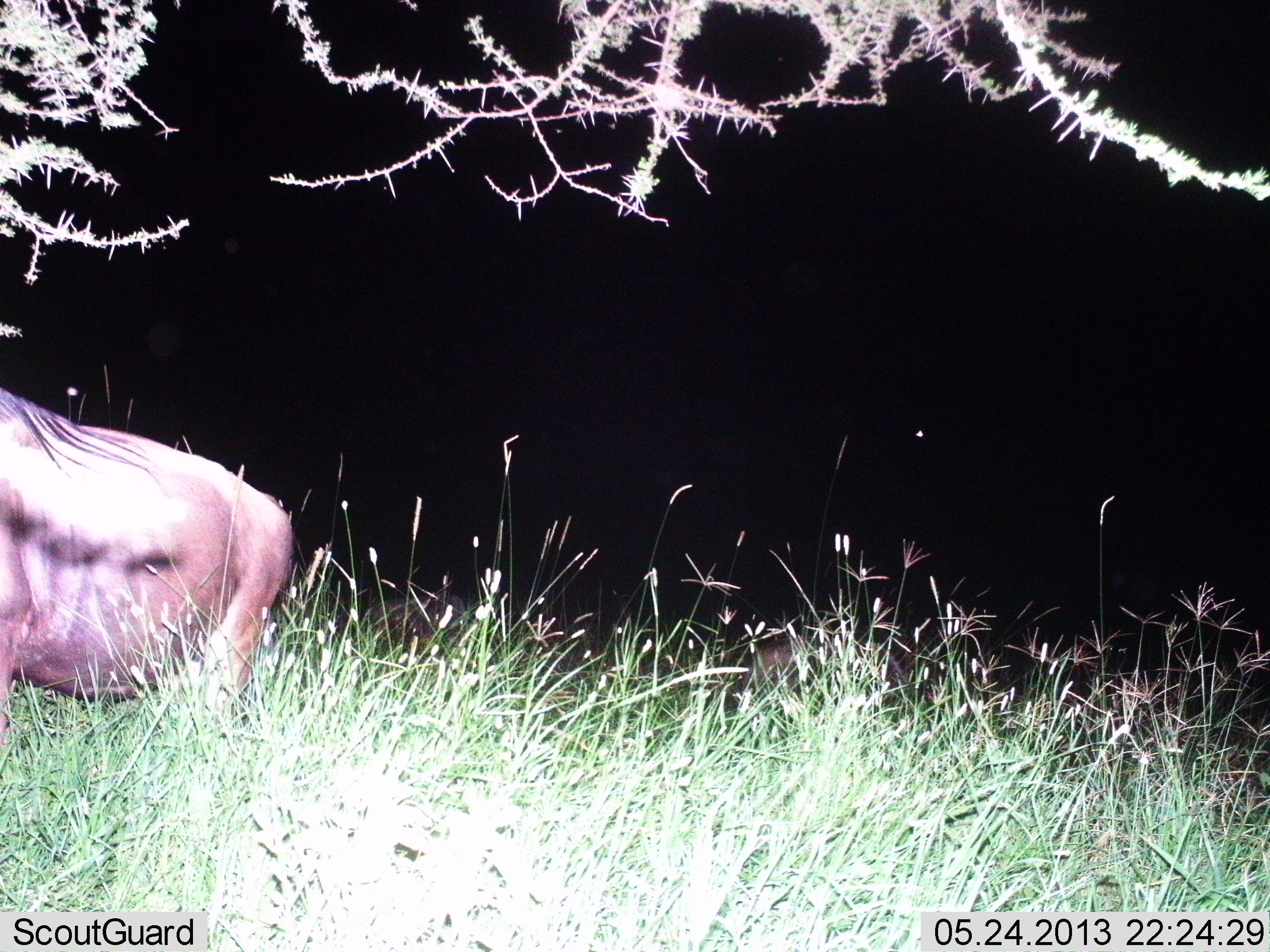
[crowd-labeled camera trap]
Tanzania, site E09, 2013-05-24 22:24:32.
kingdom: Animalia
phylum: Chordata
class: Mammalia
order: Artiodactyla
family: Bovidae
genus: Connochaetes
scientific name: Connochaetes taurinus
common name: blue wildebeest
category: wildebeest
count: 1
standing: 60%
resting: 0%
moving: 30%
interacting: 0%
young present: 0%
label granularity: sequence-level